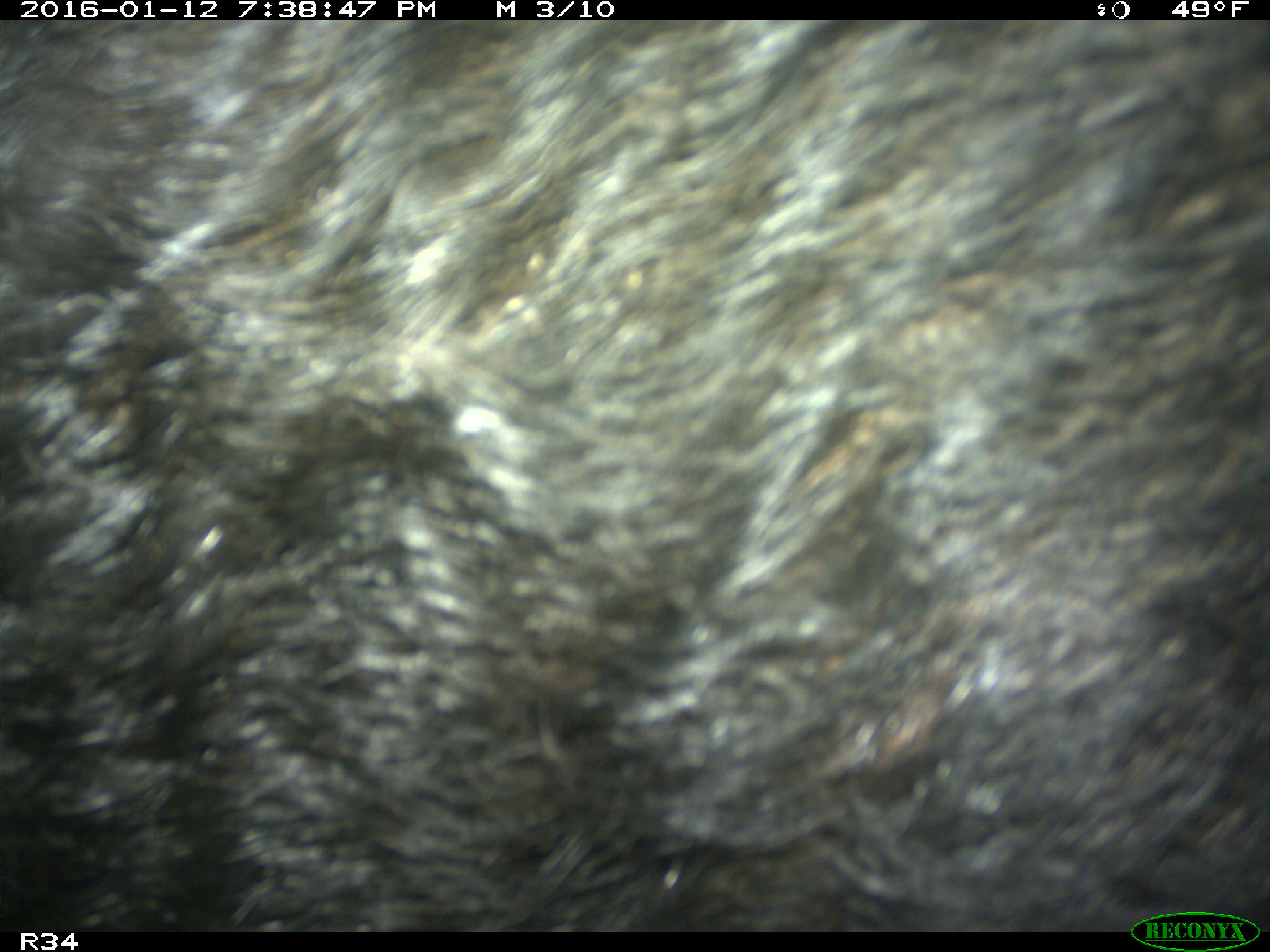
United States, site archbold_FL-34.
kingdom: Animalia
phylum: Chordata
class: Mammalia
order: Artiodactyla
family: Suidae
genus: Sus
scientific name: Sus scrofa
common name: wild boar